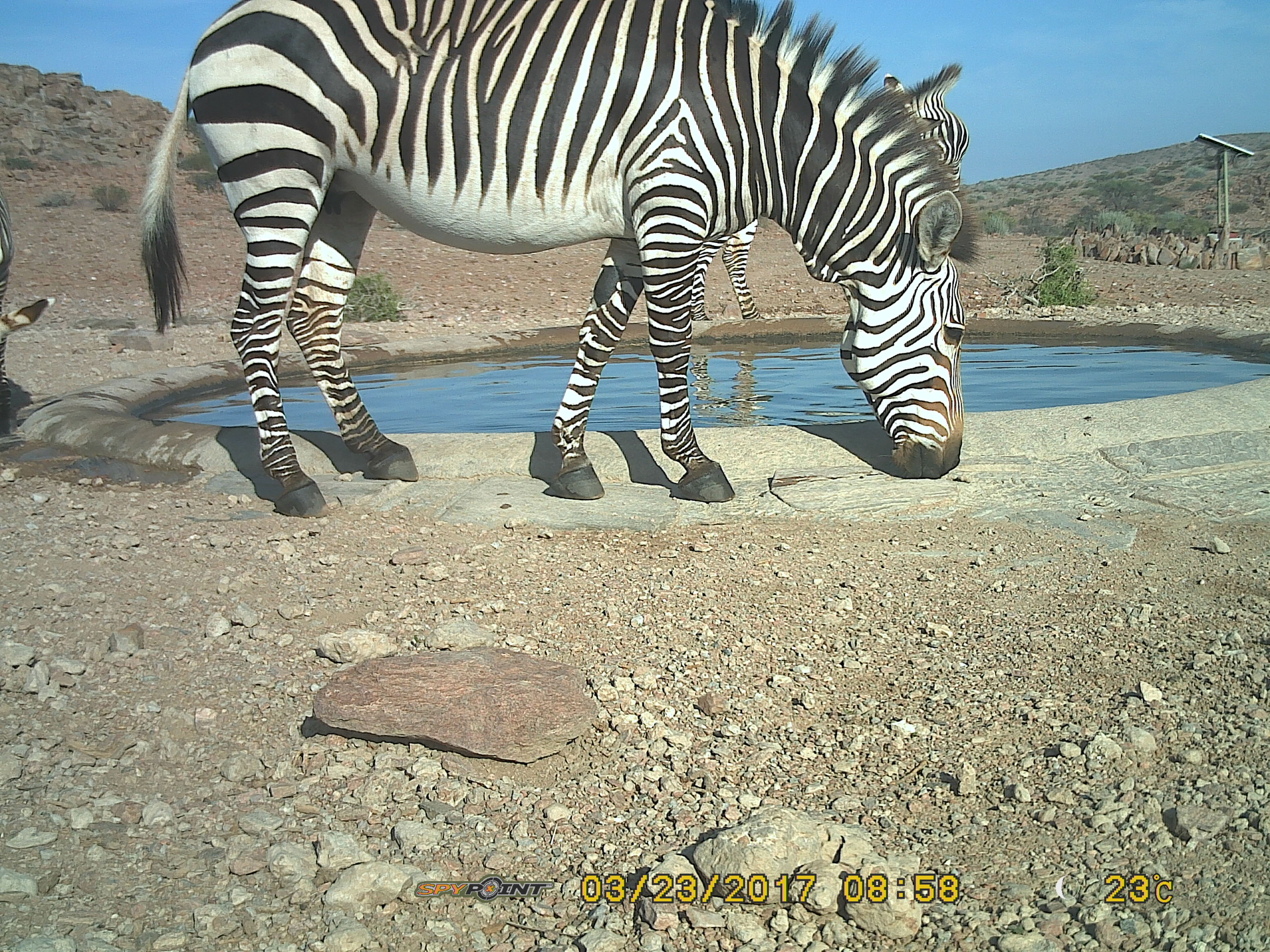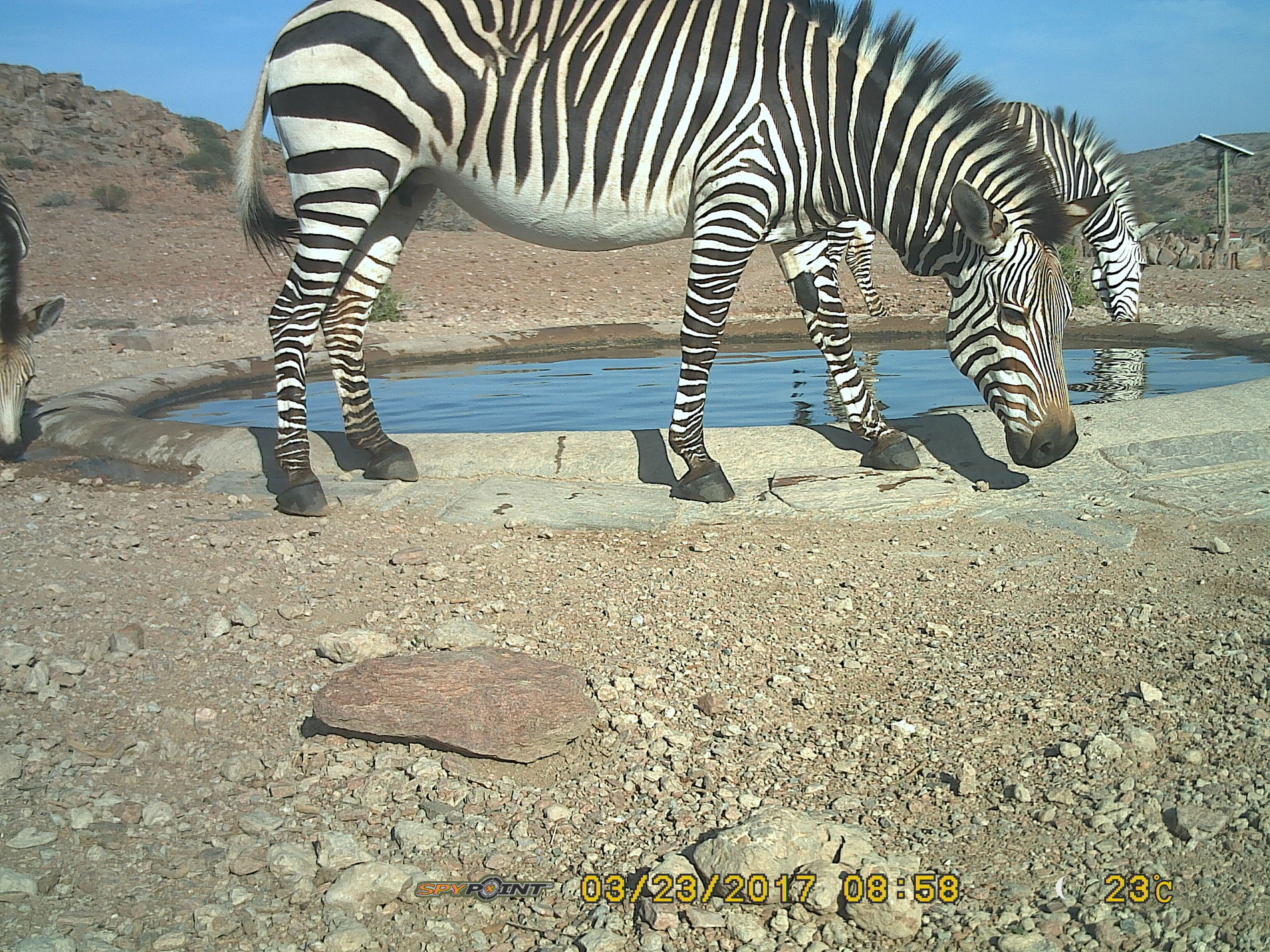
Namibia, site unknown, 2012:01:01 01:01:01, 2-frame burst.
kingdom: Animalia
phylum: Chordata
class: Mammalia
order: Perissodactyla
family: Equidae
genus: Equus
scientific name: Equus zebra hartmannae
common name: hartmann's mountain zebra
Equus zebra hartmannae (hartmann's mountain zebra).